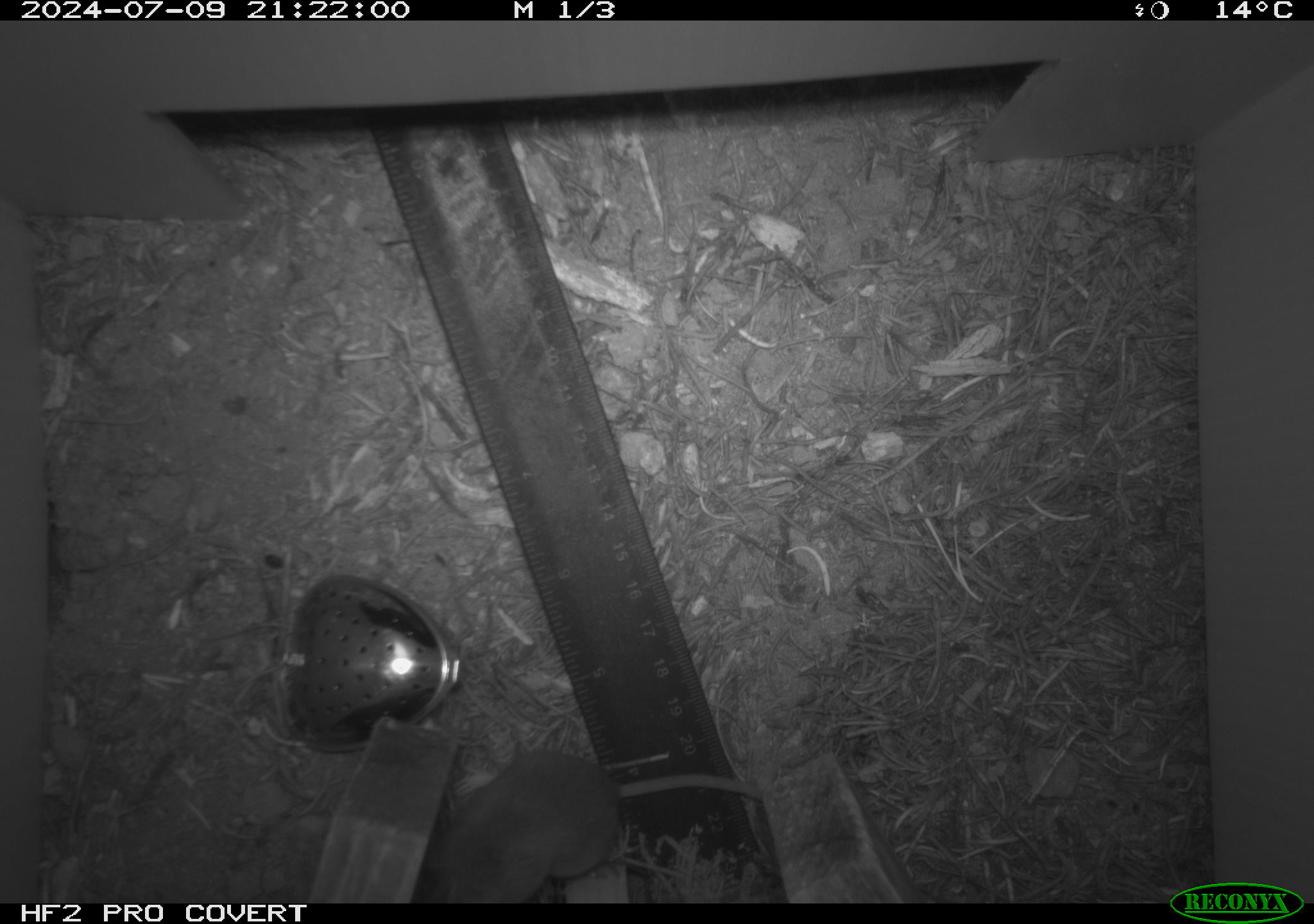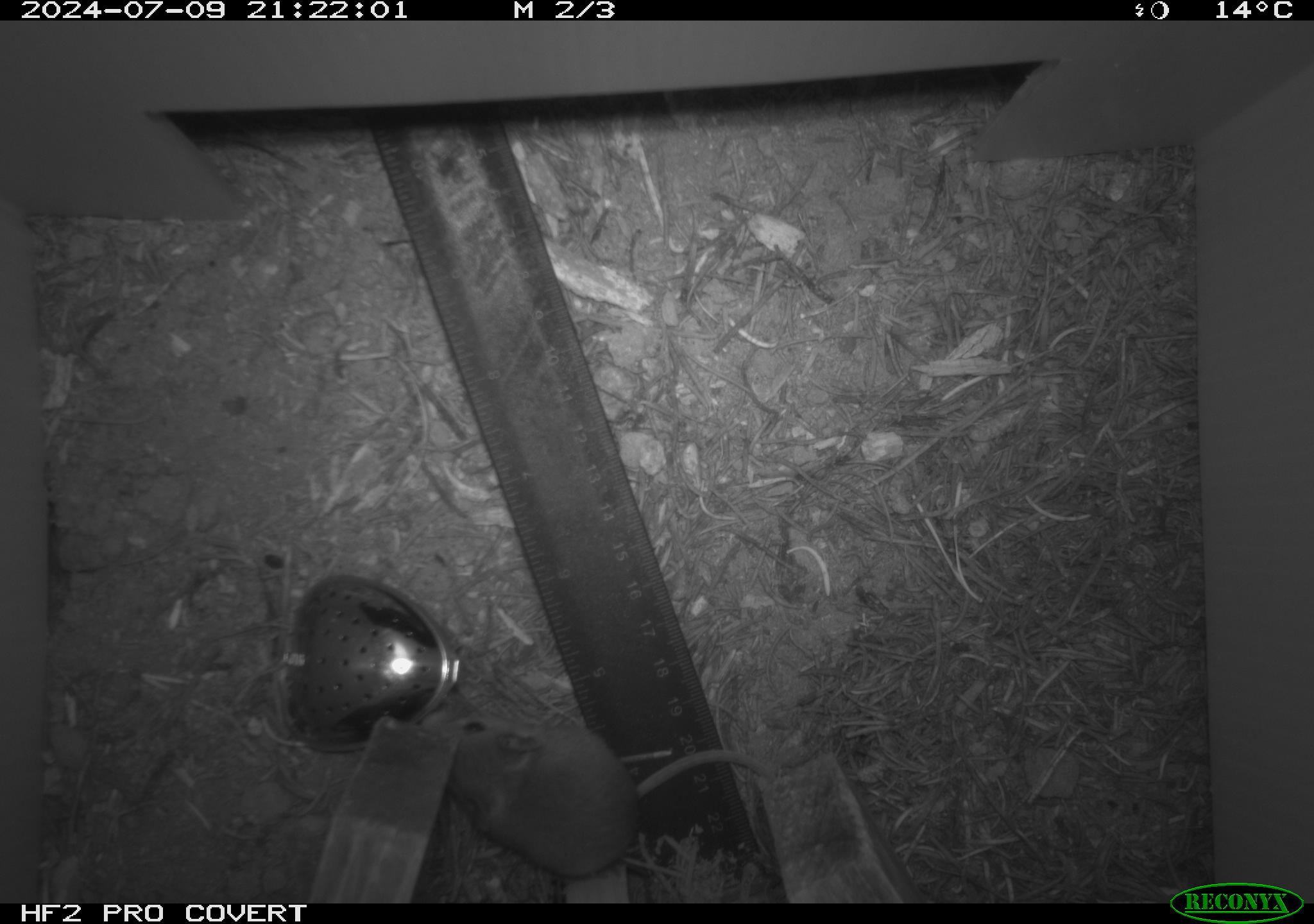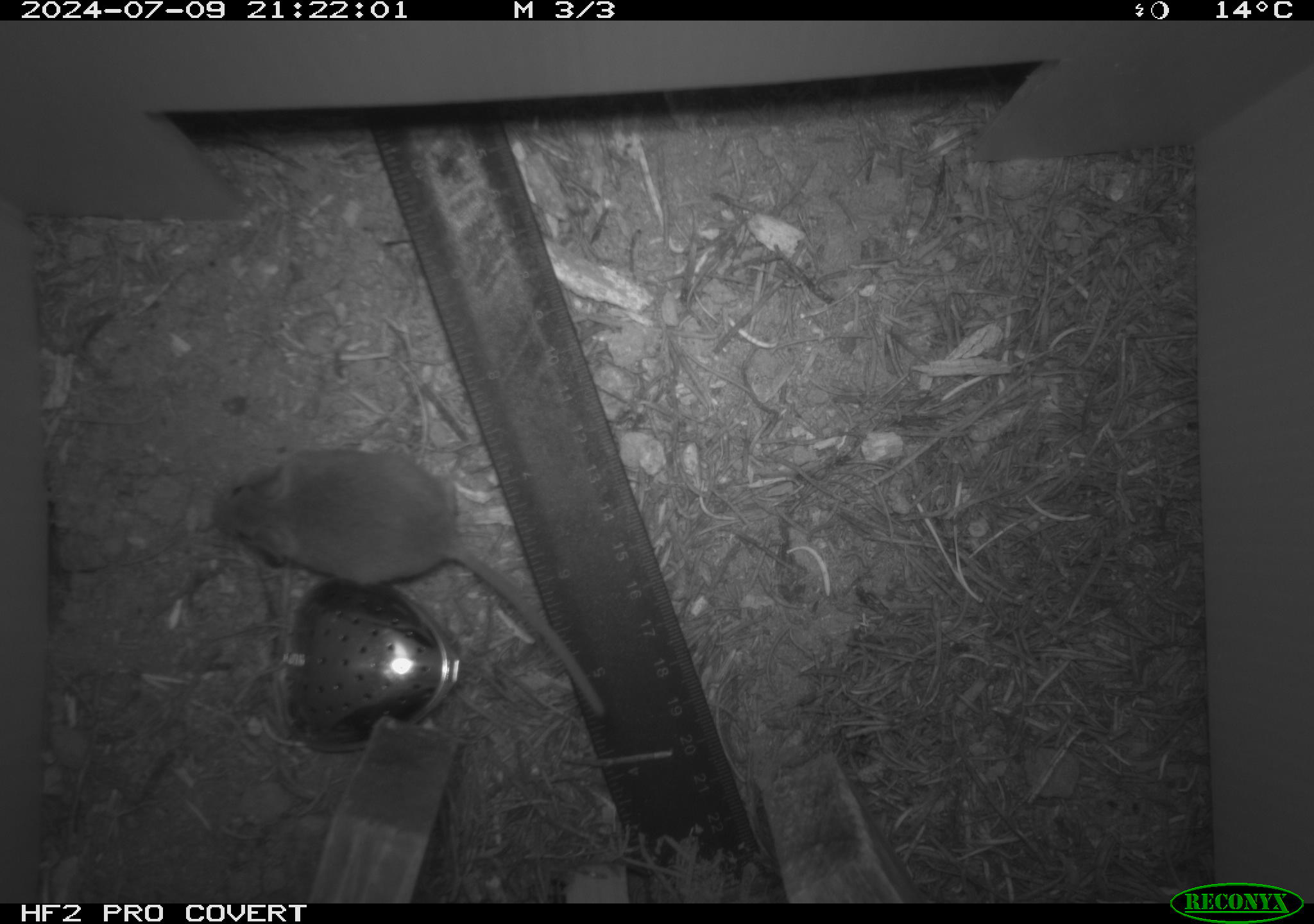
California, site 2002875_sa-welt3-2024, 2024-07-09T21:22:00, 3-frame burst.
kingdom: Animalia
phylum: Chordata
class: Mammalia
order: Rodentia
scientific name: Rodentia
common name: mouse species